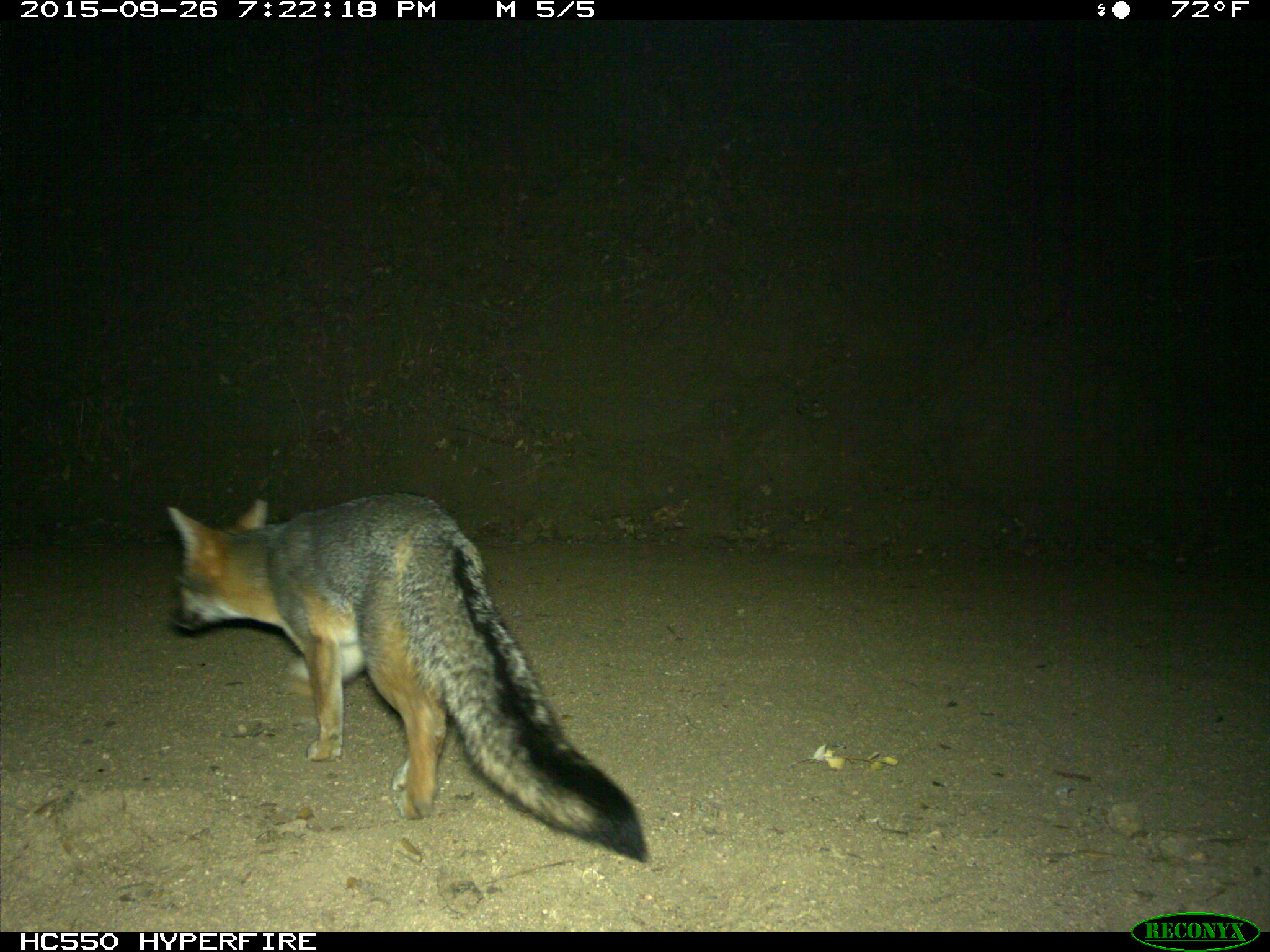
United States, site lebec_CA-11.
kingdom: Animalia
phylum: Chordata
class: Mammalia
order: Carnivora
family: Canidae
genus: Urocyon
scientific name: Urocyon cinereoargenteus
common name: gray fox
Urocyon cinereoargenteus (gray fox).